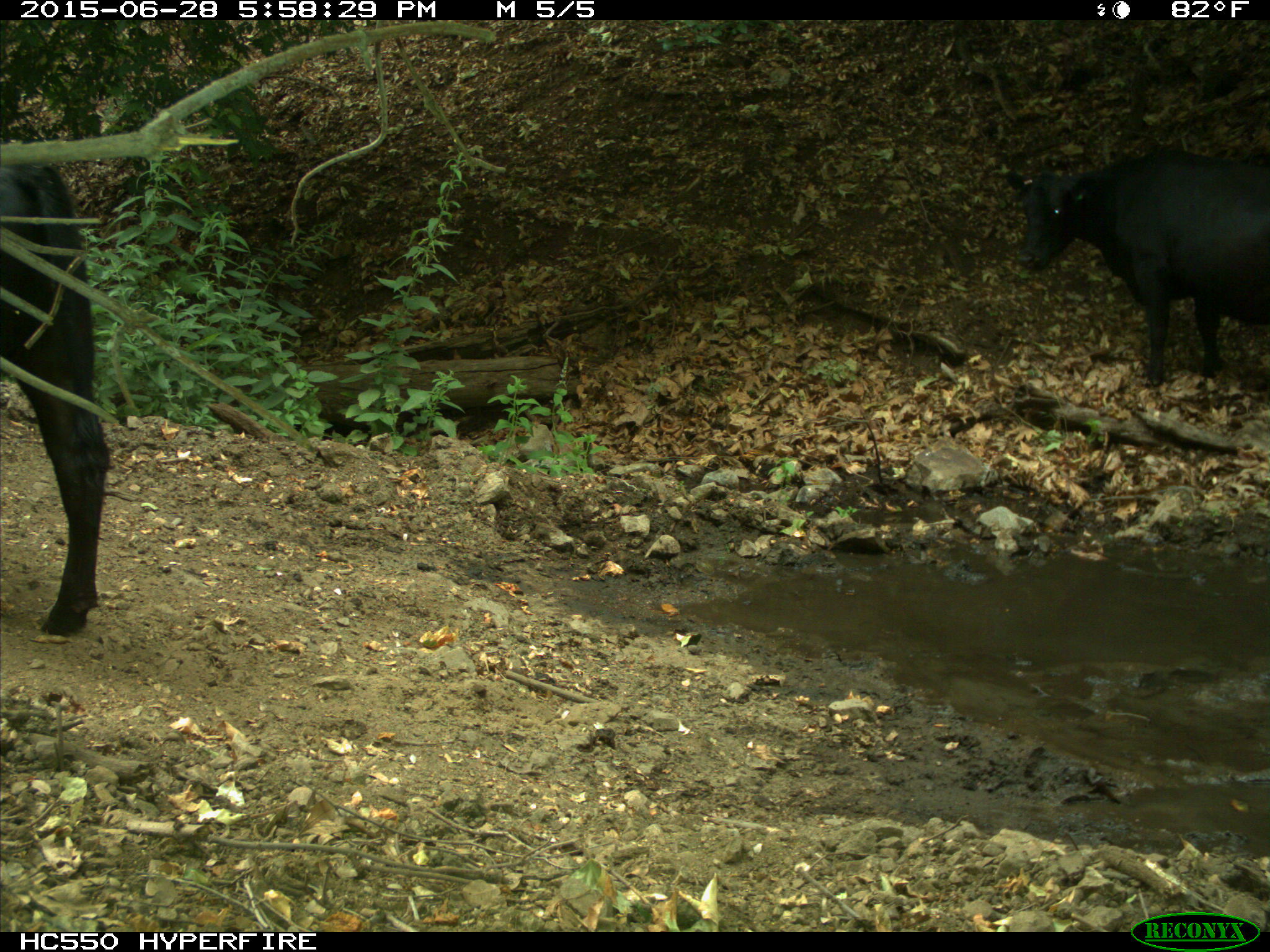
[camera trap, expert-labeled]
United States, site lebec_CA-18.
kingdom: Animalia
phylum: Chordata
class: Mammalia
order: Artiodactyla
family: Bovidae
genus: Bos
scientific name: Bos taurus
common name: domestic cow